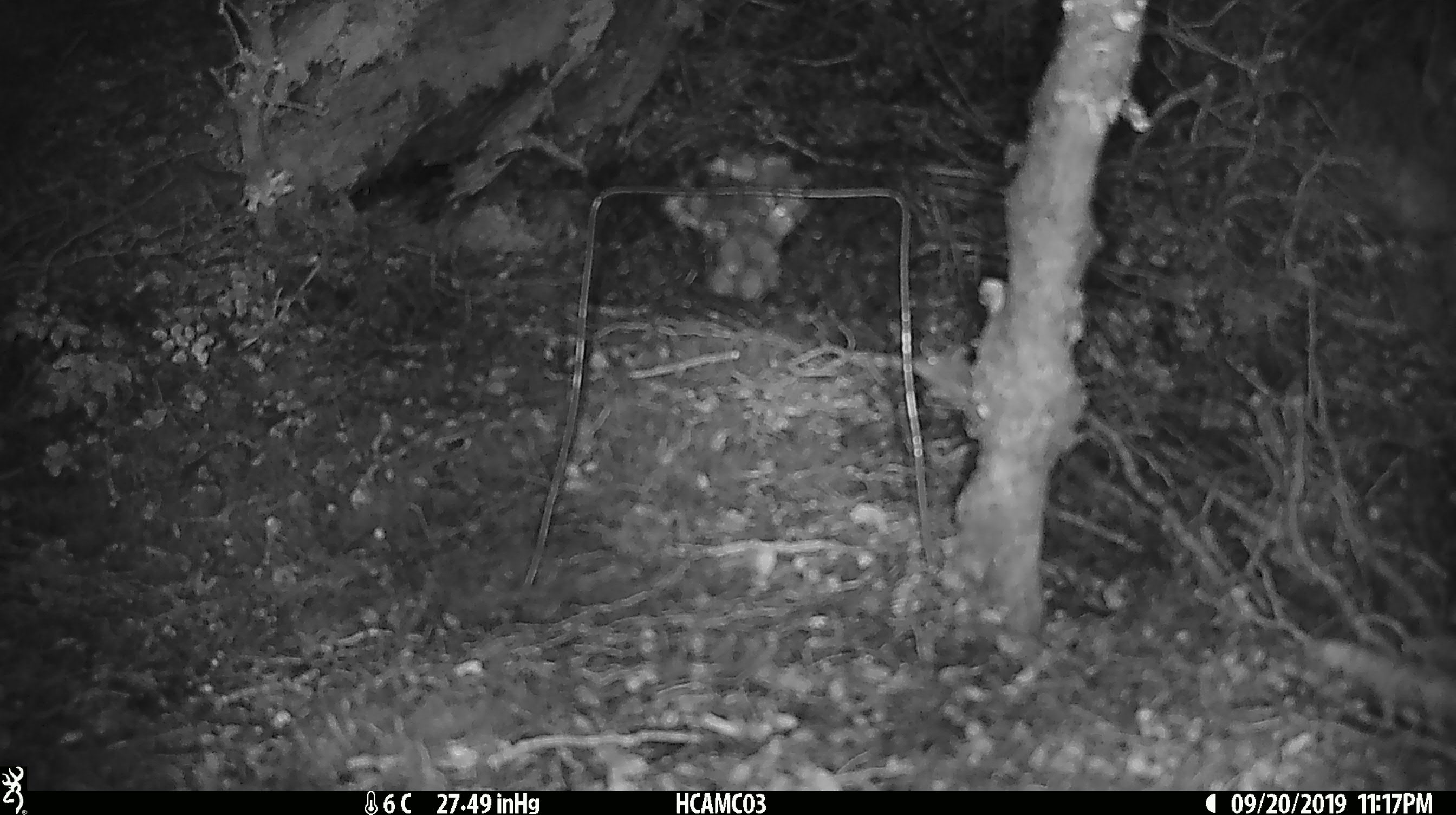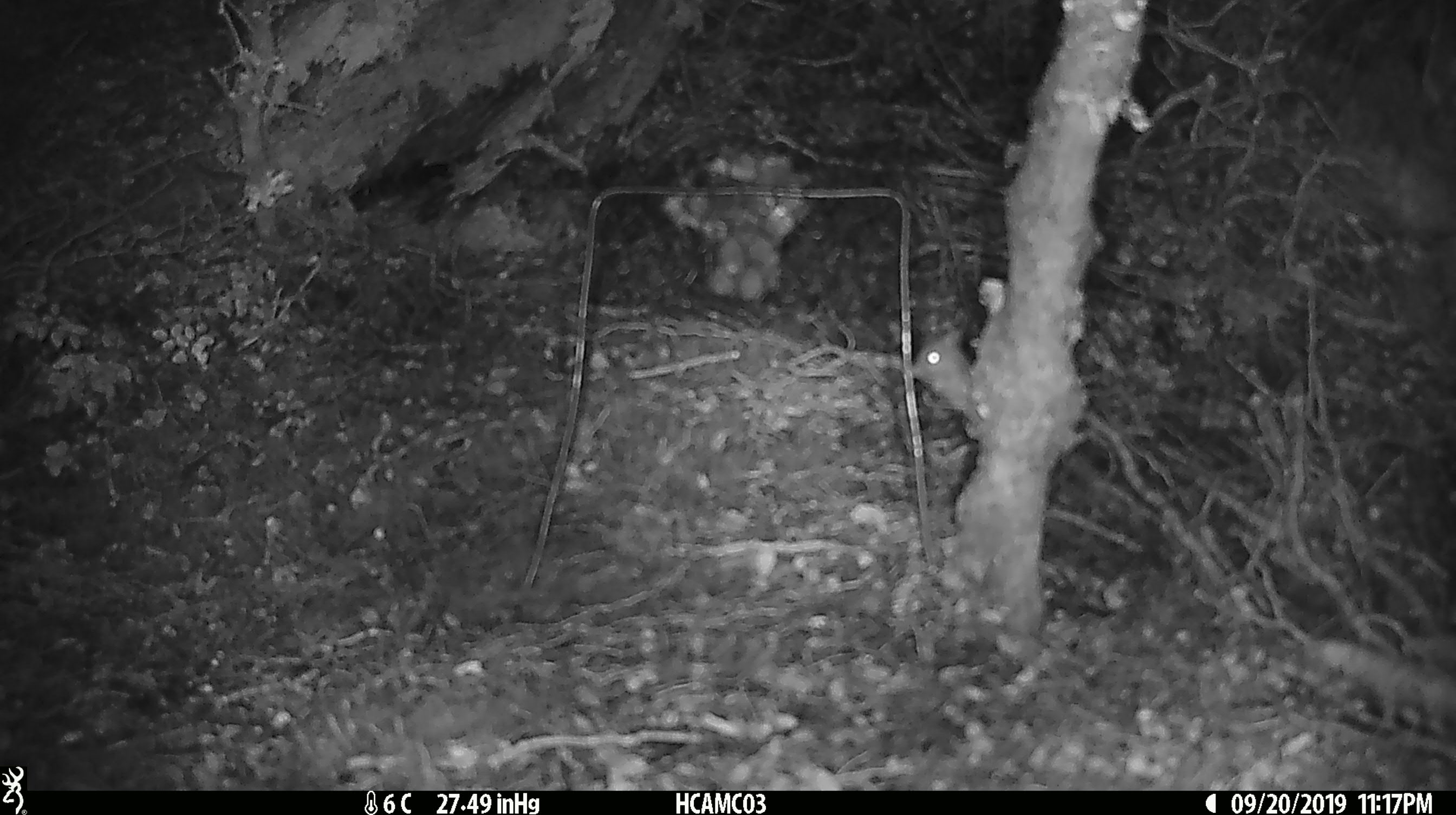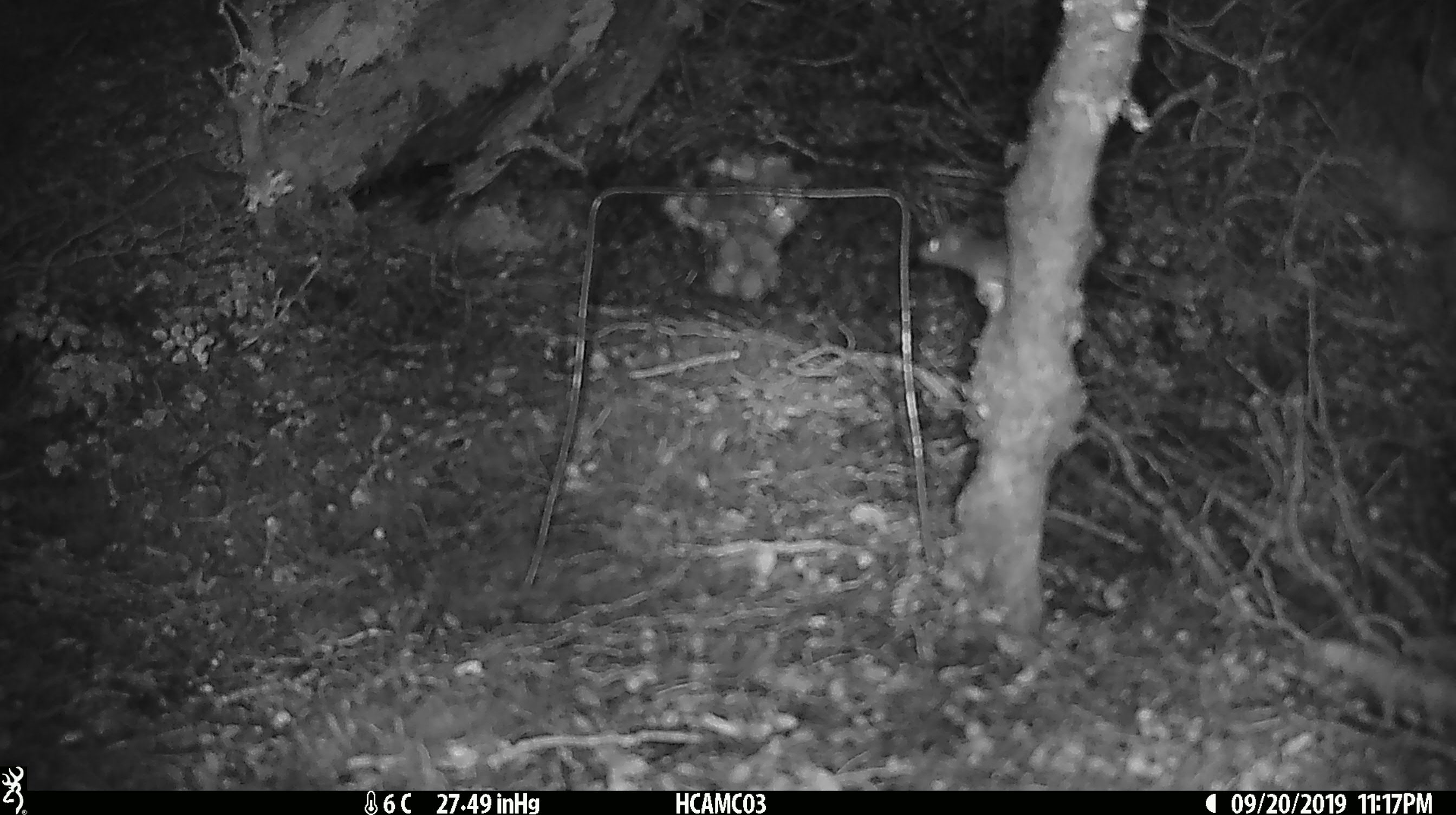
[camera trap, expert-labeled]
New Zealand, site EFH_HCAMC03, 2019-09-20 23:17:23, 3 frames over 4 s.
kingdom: Animalia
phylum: Chordata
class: Mammalia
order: Rodentia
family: Muridae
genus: Mus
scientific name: Mus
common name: mouse